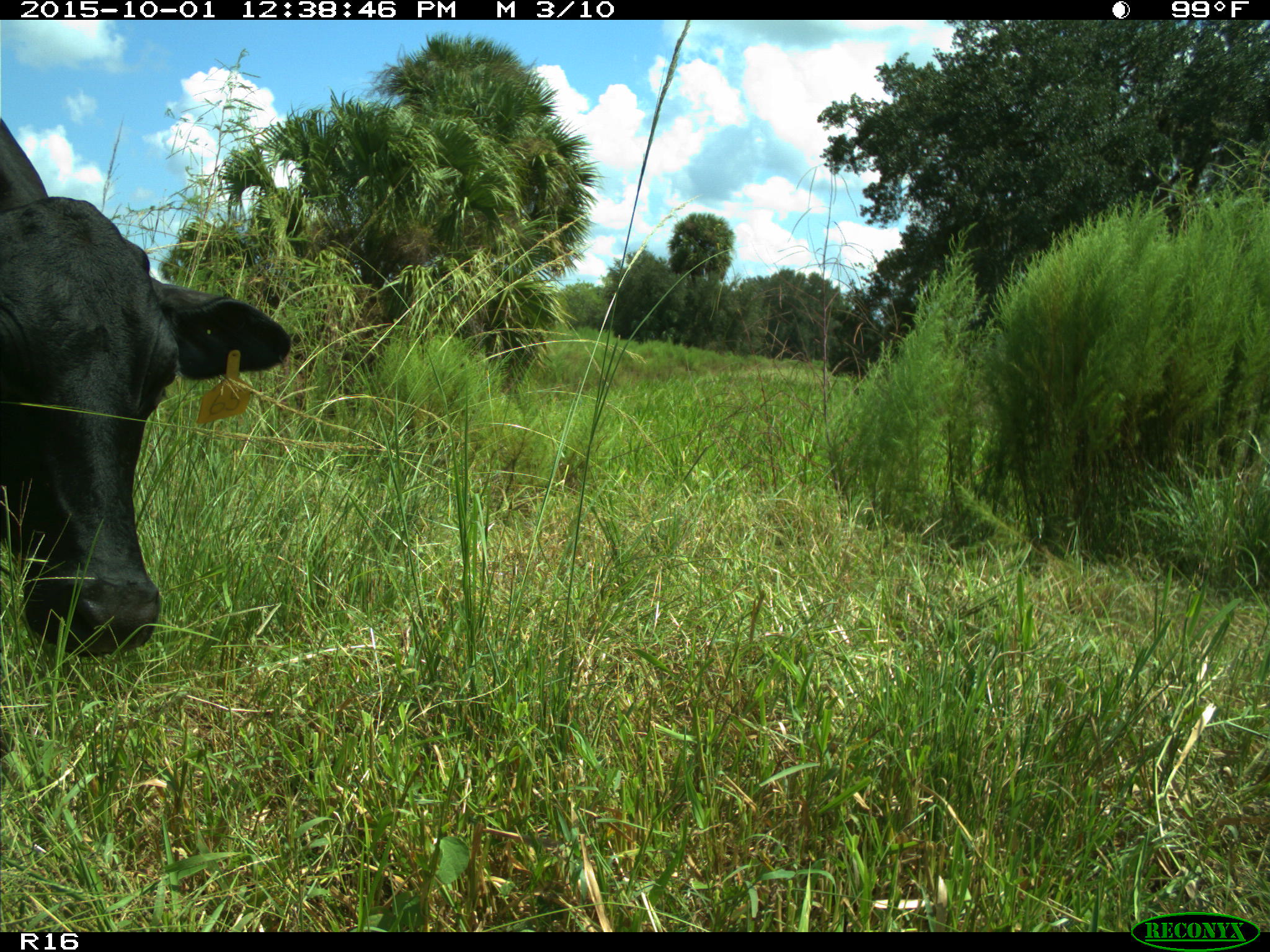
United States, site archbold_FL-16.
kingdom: Animalia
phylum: Chordata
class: Mammalia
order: Artiodactyla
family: Bovidae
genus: Bos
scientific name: Bos taurus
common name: domestic cow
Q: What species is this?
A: Bos taurus (domestic cow).